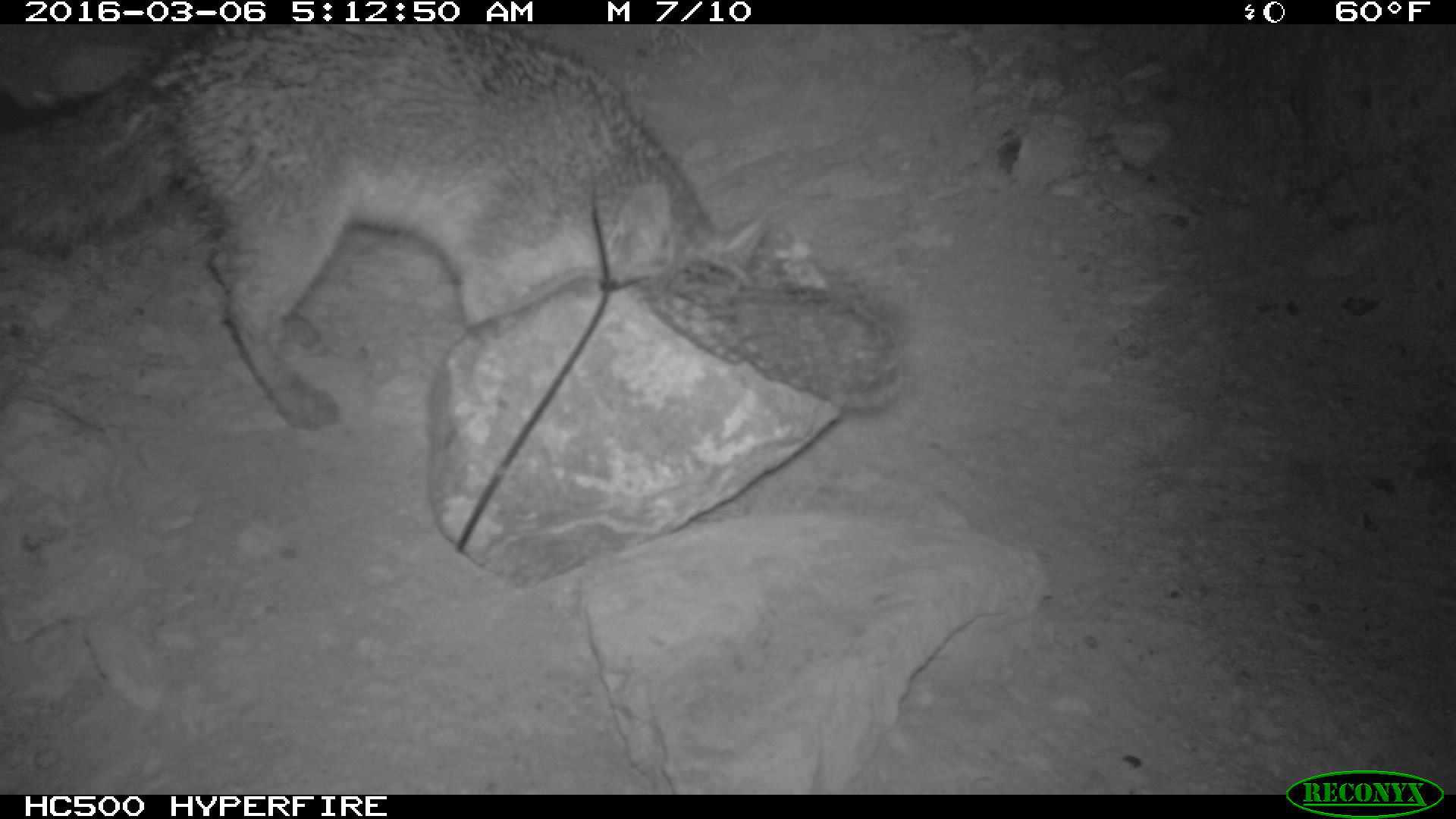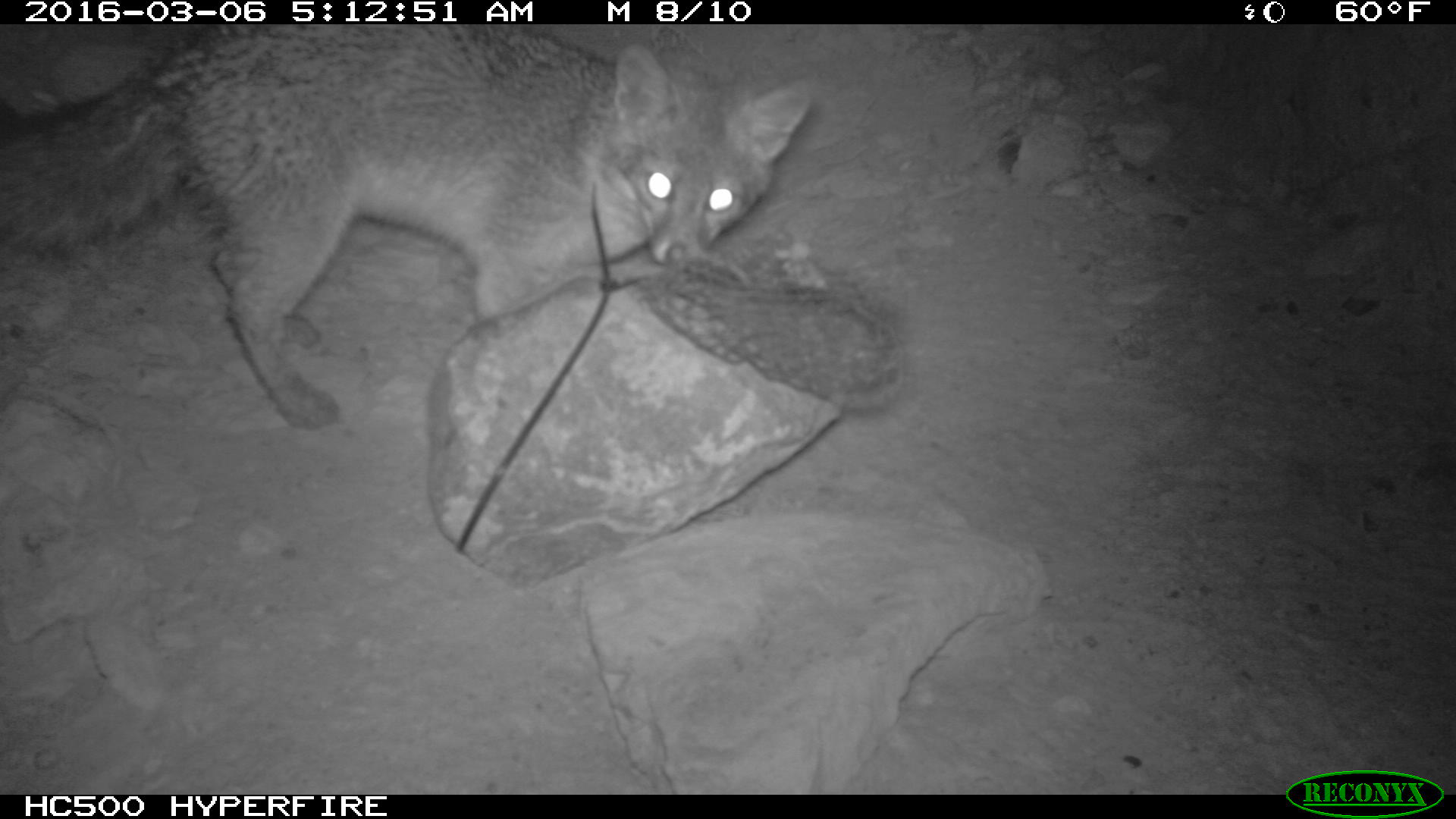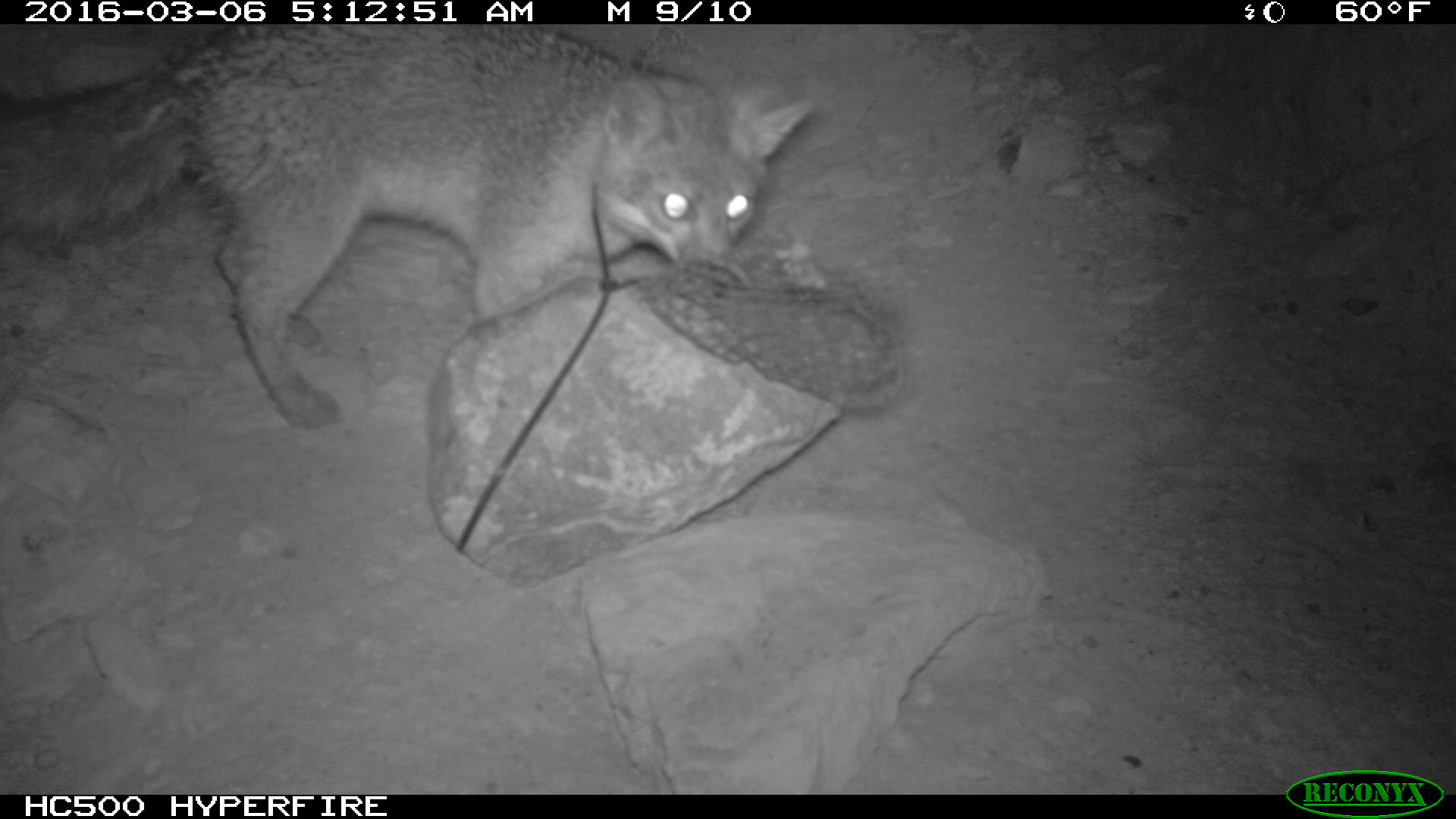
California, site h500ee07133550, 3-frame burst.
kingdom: Animalia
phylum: Chordata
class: Mammalia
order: Carnivora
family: Canidae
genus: Urocyon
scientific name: Urocyon littoralis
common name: island fox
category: fox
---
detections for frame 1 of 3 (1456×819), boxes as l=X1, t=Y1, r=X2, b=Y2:
fox: l=0, t=25, r=905, b=430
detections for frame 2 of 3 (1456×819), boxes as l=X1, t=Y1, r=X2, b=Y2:
fox: l=0, t=23, r=814, b=430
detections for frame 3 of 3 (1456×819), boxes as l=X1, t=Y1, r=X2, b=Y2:
fox: l=0, t=23, r=814, b=426